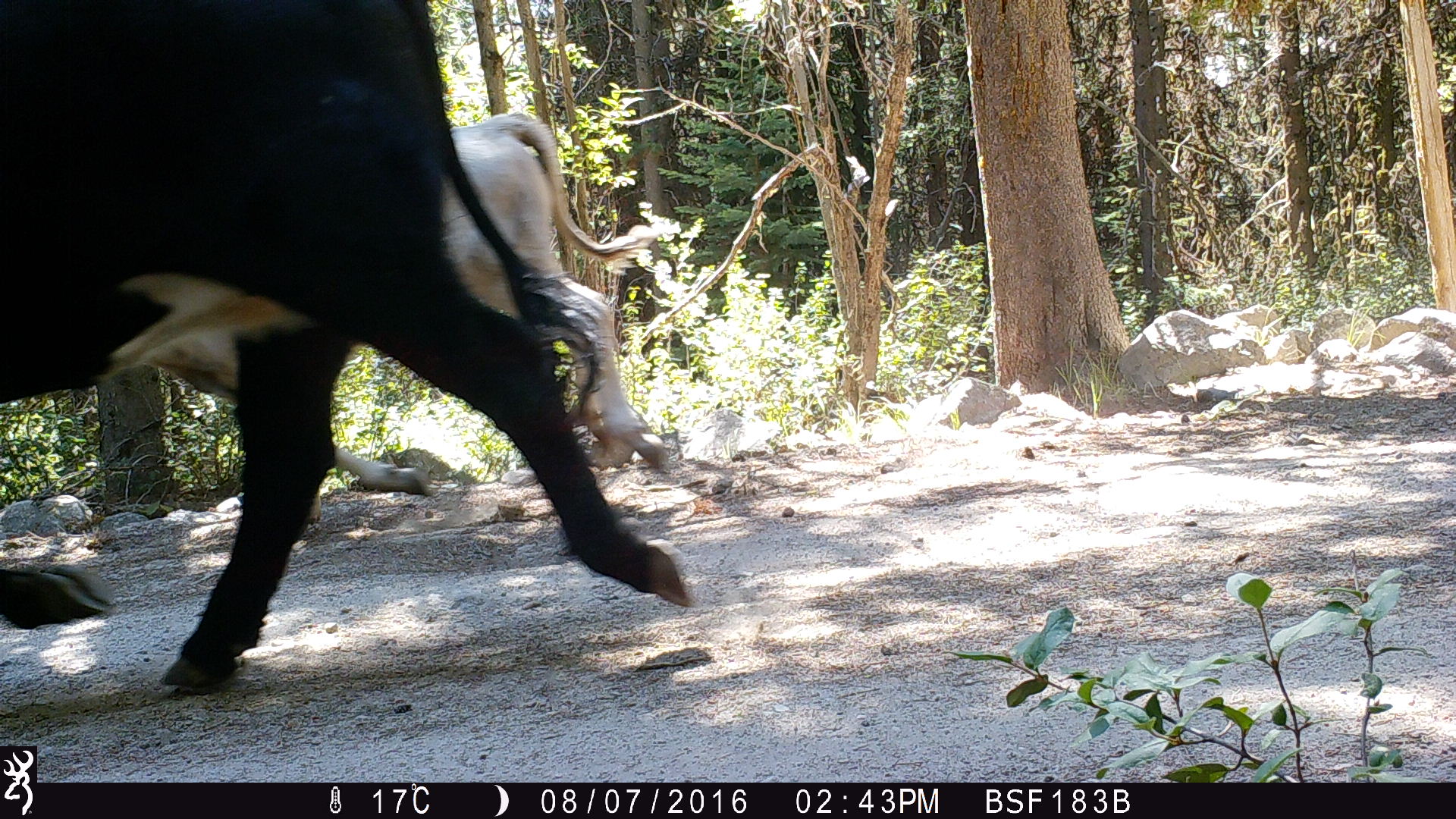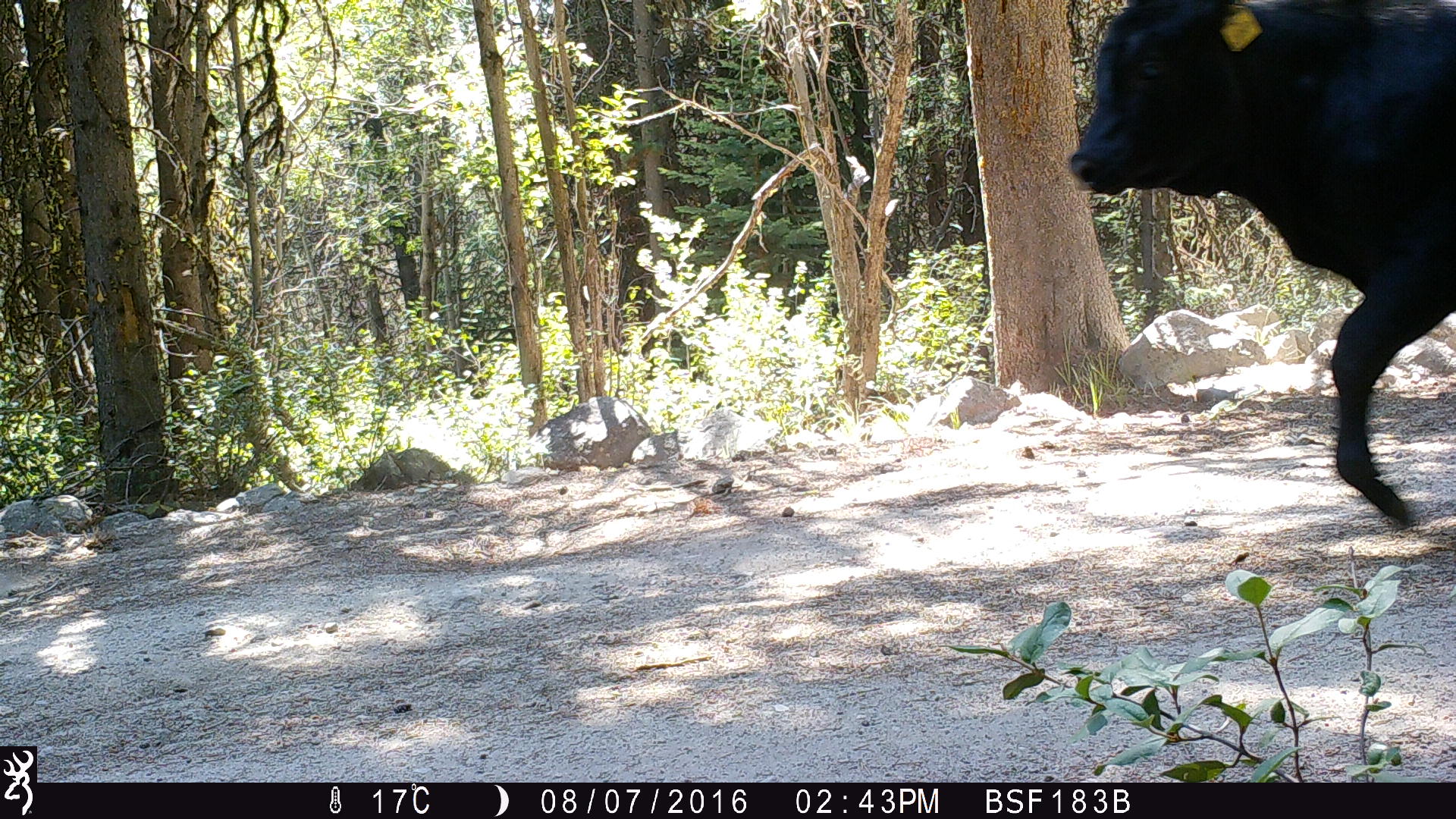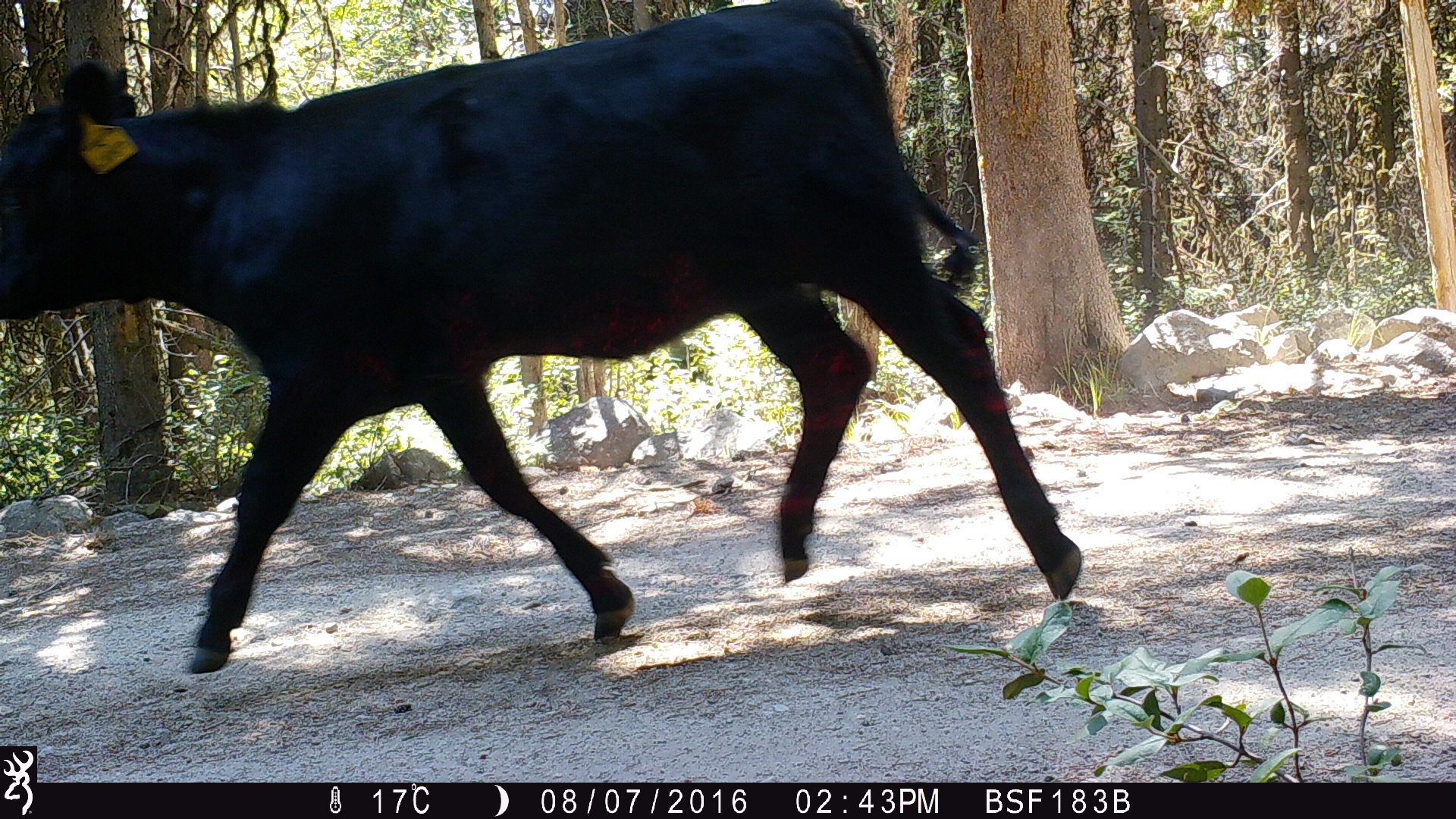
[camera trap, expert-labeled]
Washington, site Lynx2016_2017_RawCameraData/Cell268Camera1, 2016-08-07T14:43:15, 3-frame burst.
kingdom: Animalia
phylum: Chordata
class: Mammalia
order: Artiodactyla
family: Bovidae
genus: Bos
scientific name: Bos taurus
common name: domestic cattle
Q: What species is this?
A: Domestic cattle (Bos taurus).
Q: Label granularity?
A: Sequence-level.